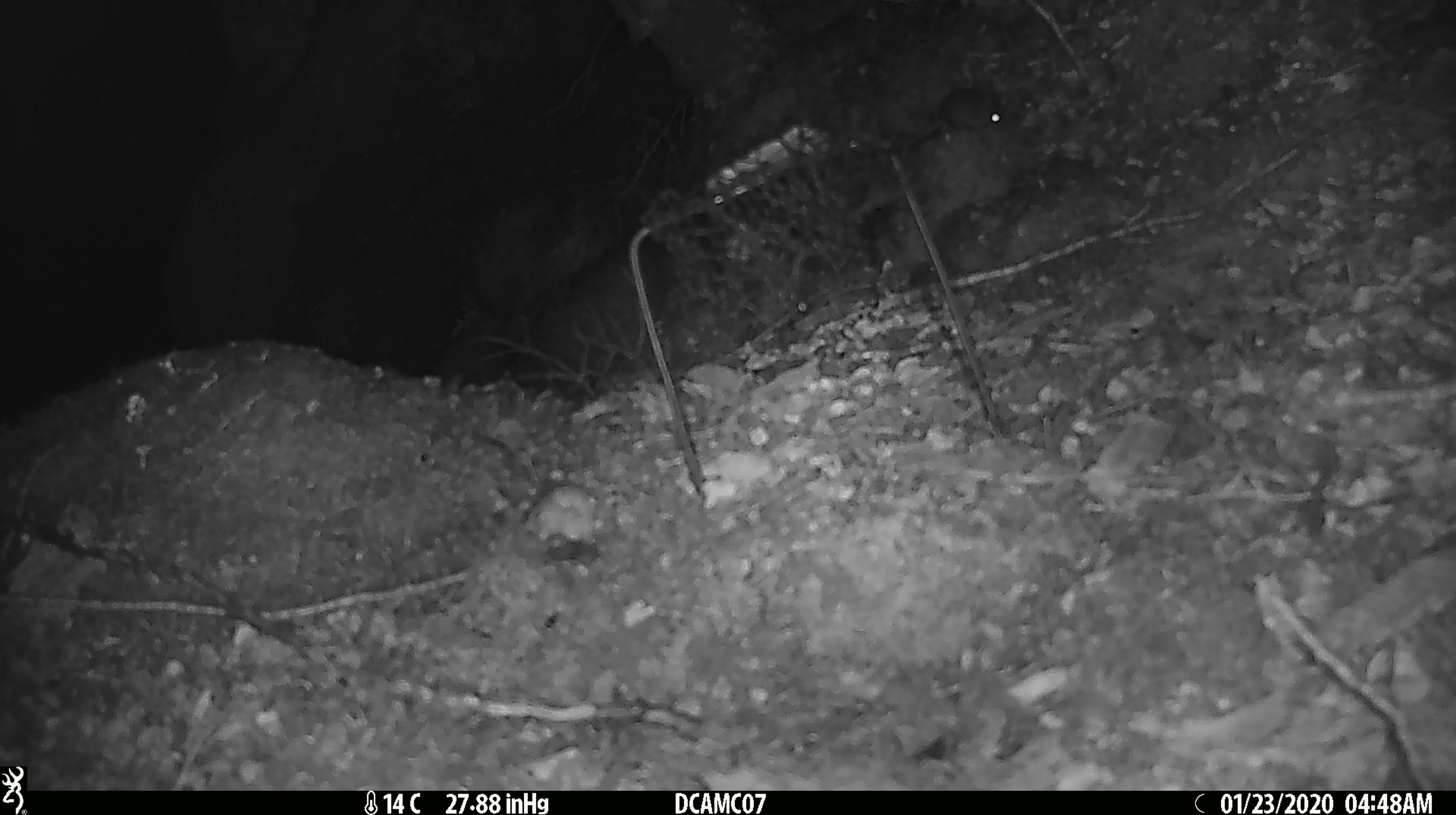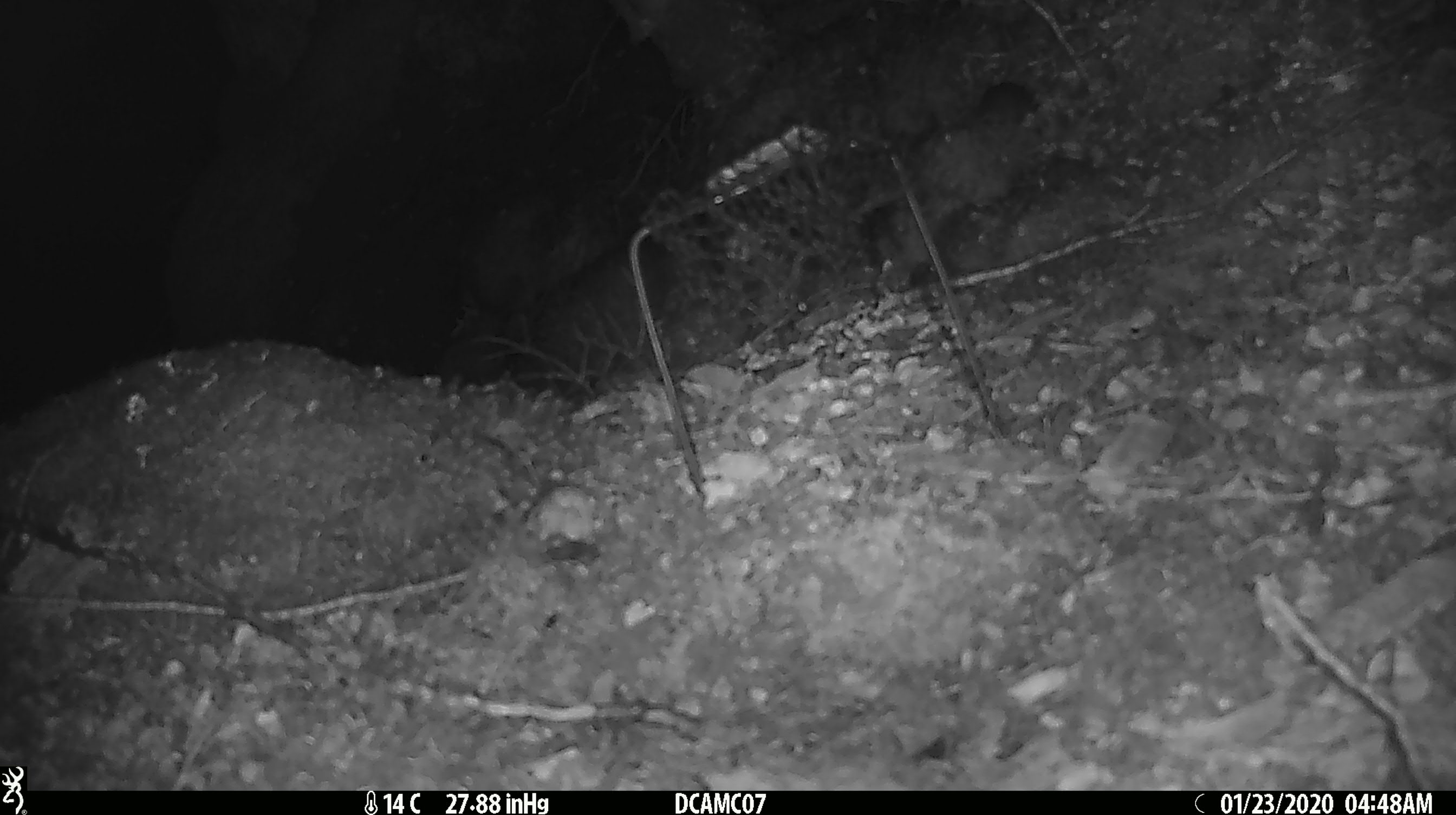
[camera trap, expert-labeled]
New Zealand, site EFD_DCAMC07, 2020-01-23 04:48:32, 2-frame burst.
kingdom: Animalia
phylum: Chordata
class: Mammalia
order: Rodentia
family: Muridae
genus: Mus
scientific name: Mus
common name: mouse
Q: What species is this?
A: Mouse (Mus).